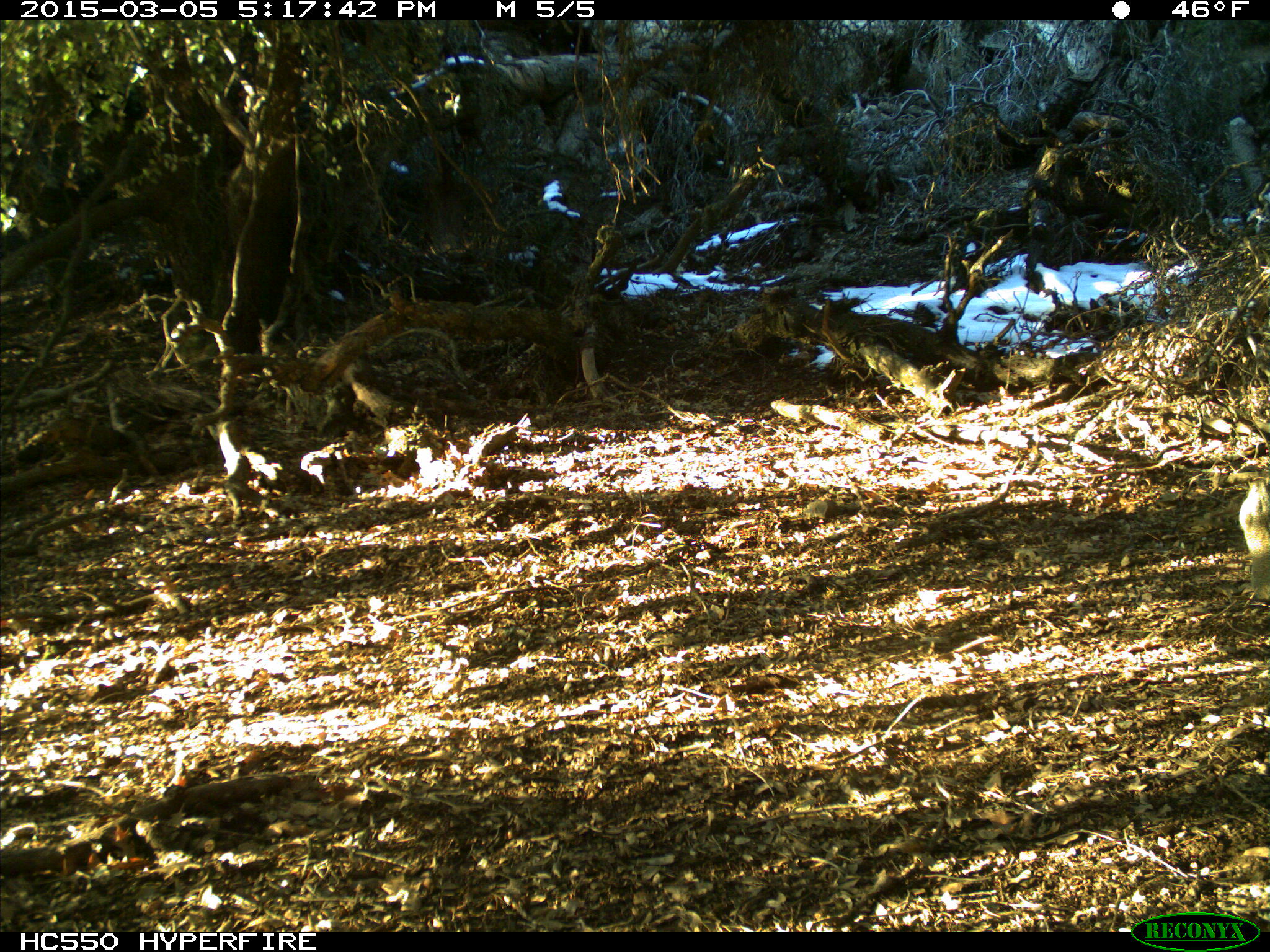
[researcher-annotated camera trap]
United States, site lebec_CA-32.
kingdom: Animalia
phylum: Chordata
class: Mammalia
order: Rodentia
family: Sciuridae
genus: Otospermophilus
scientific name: Otospermophilus beecheyi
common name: california ground squirrel